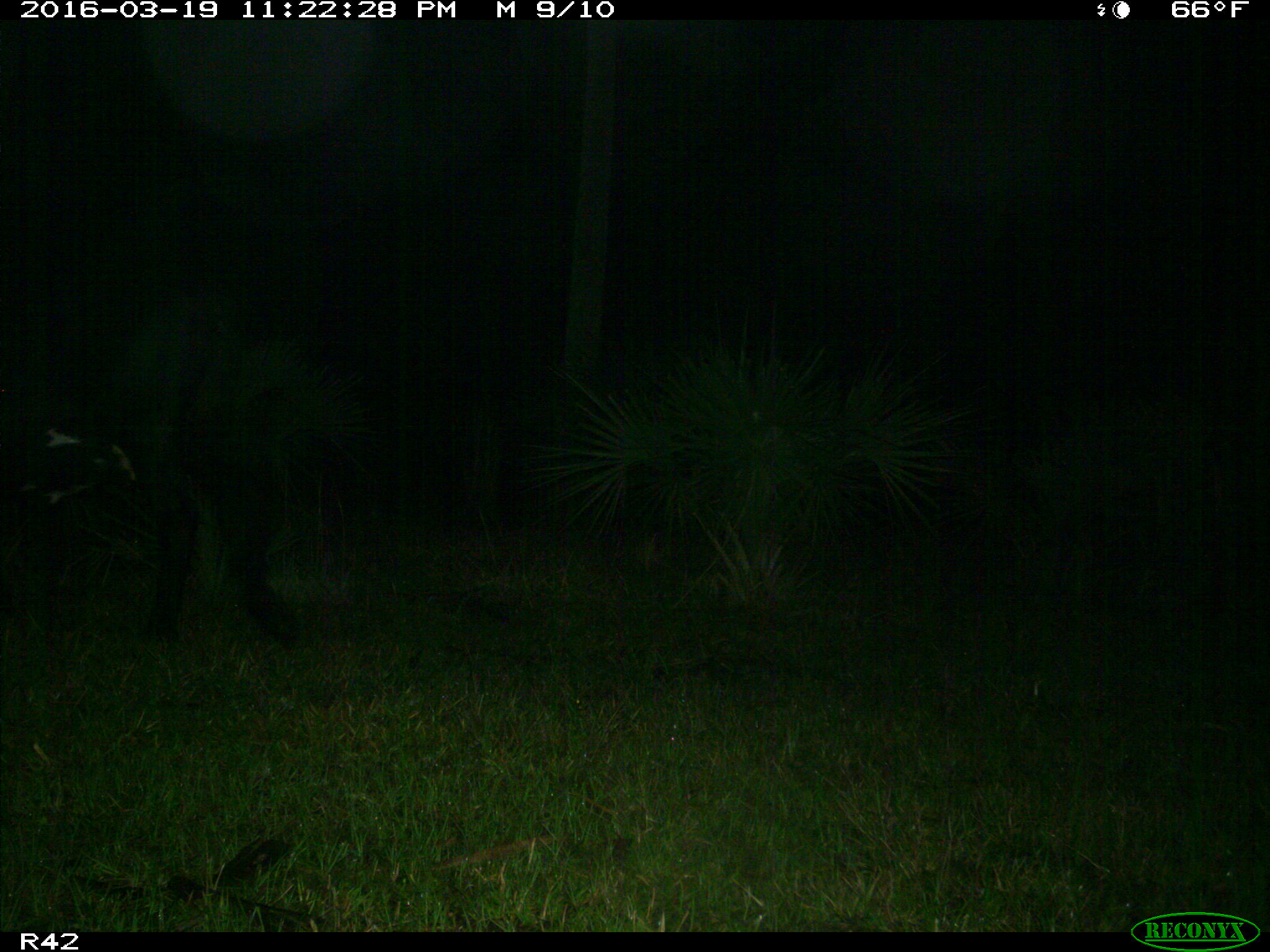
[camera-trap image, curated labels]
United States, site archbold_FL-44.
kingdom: Animalia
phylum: Chordata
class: Mammalia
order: Artiodactyla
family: Bovidae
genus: Bos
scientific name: Bos taurus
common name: domestic cow